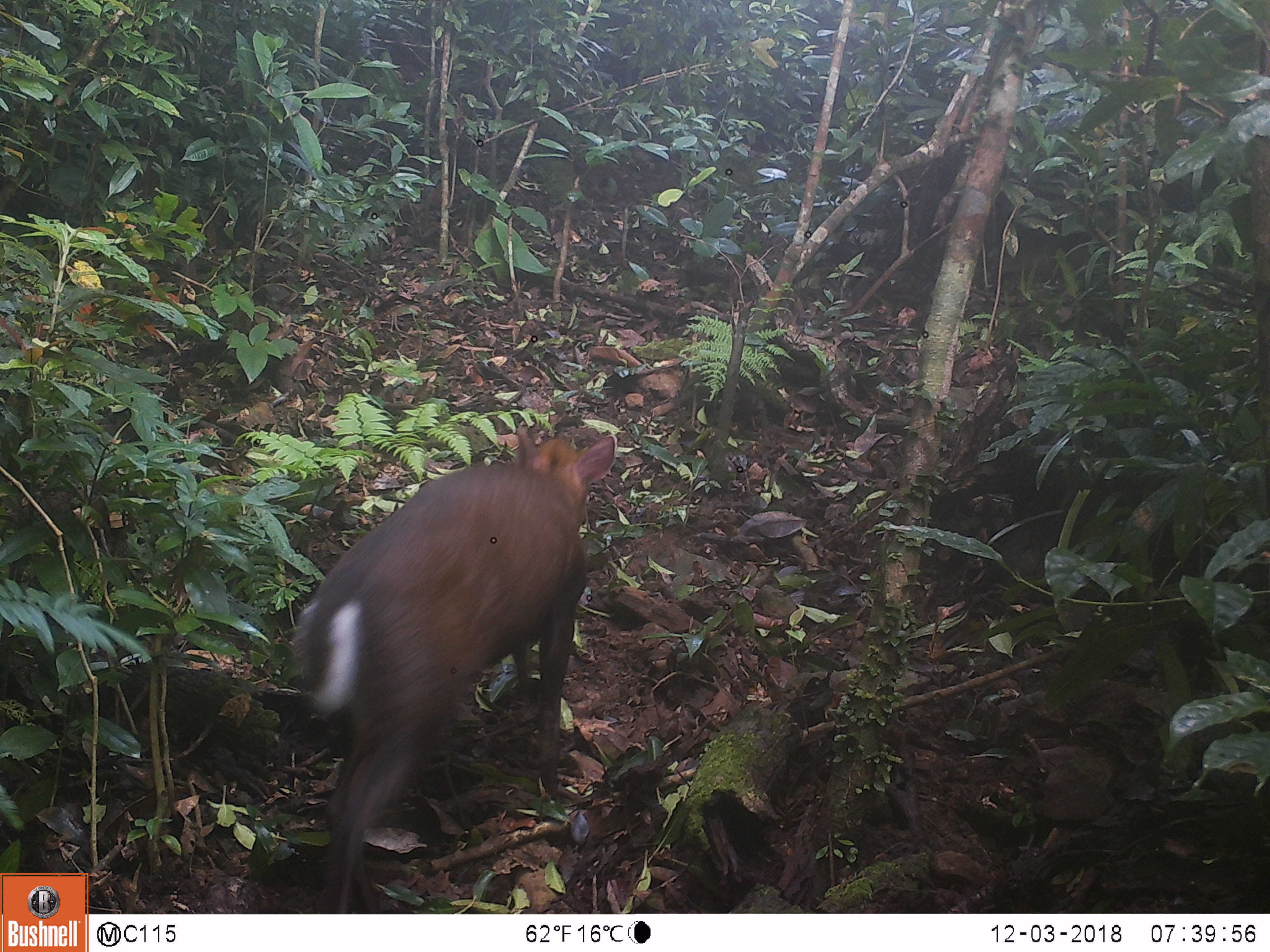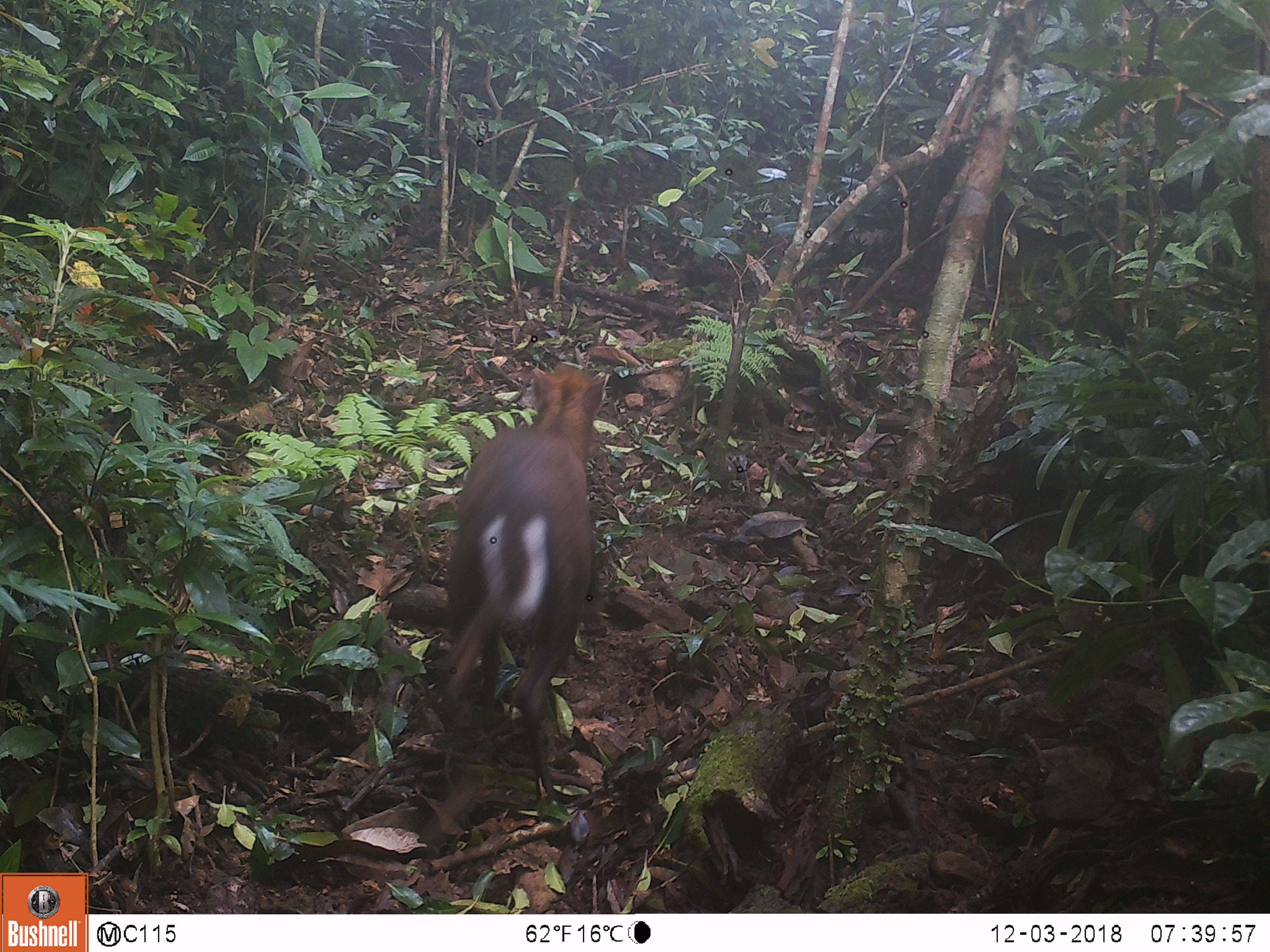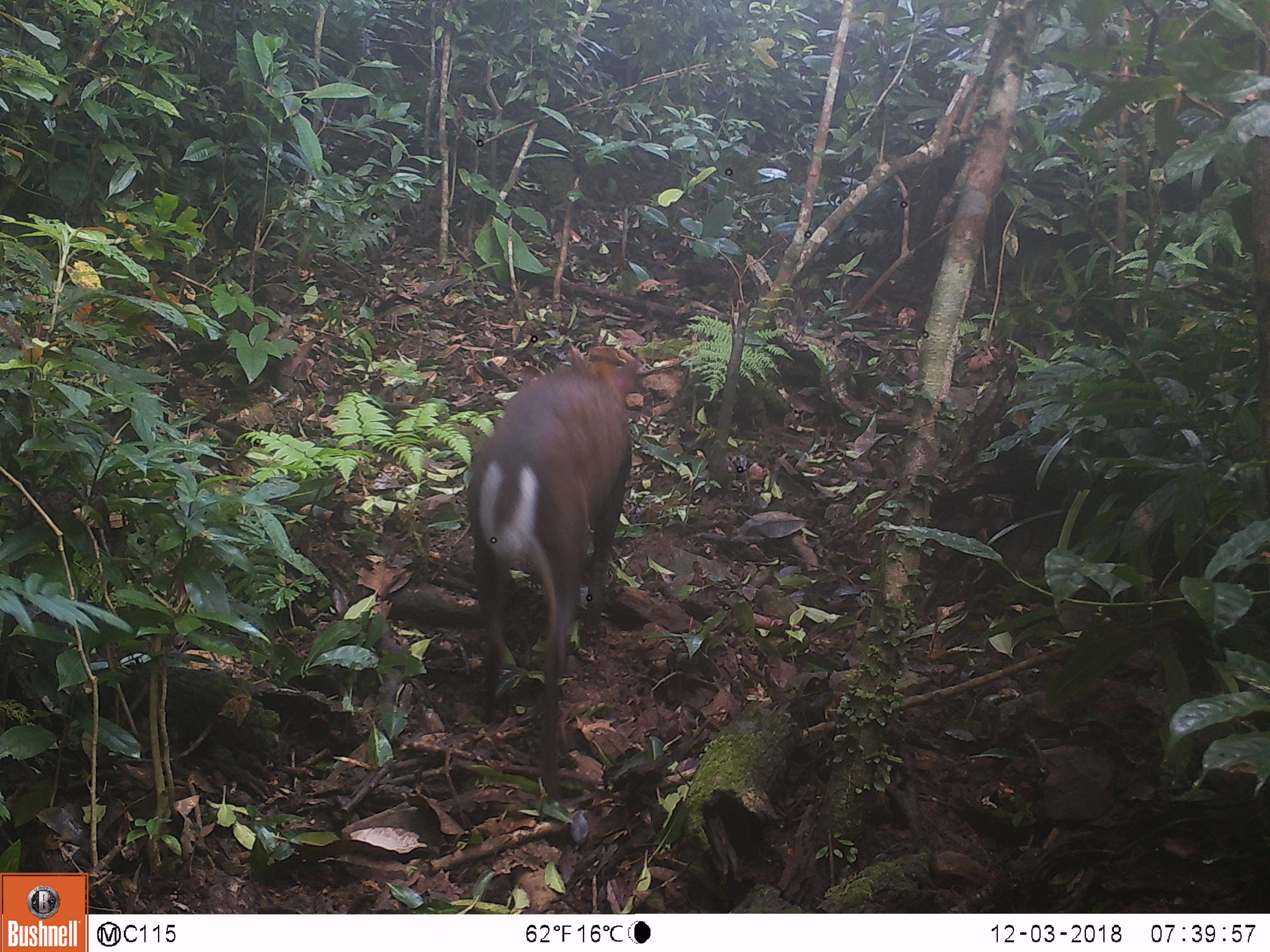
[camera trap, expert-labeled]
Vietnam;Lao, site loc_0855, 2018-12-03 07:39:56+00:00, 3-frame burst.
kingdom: Animalia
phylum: Chordata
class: Mammalia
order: Artiodactyla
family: Cervidae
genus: Muntiacus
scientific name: Muntiacus rooseveltorum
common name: roosevelt's muntjac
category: roosevelts muntjac group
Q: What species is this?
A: Roosevelts muntjac group (roosevelt's muntjac) (Muntiacus rooseveltorum).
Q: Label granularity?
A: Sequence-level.